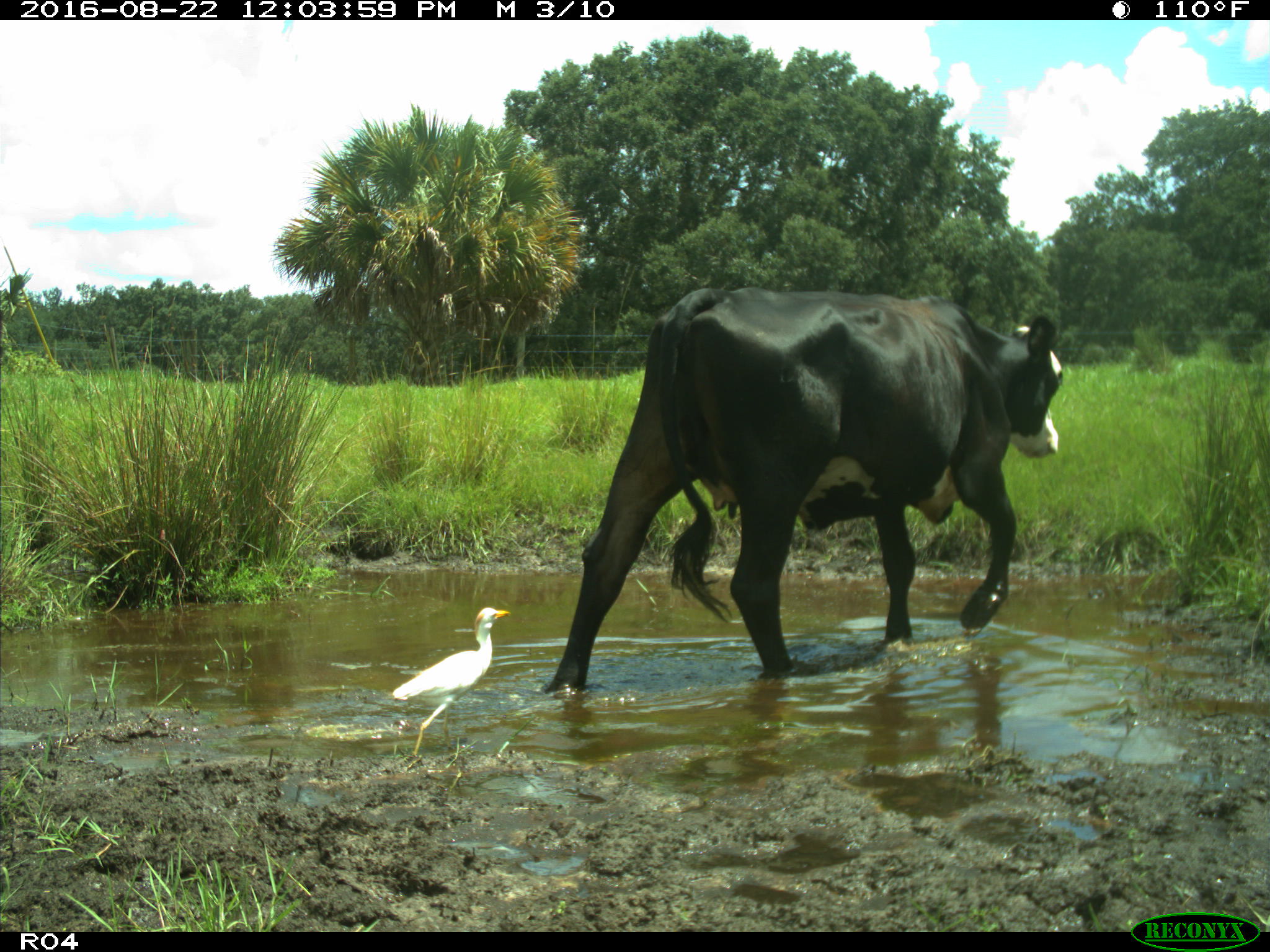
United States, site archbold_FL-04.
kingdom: Animalia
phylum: Chordata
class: Mammalia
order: Artiodactyla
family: Bovidae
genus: Bos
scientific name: Bos taurus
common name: domestic cow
Bos taurus (domestic cow).